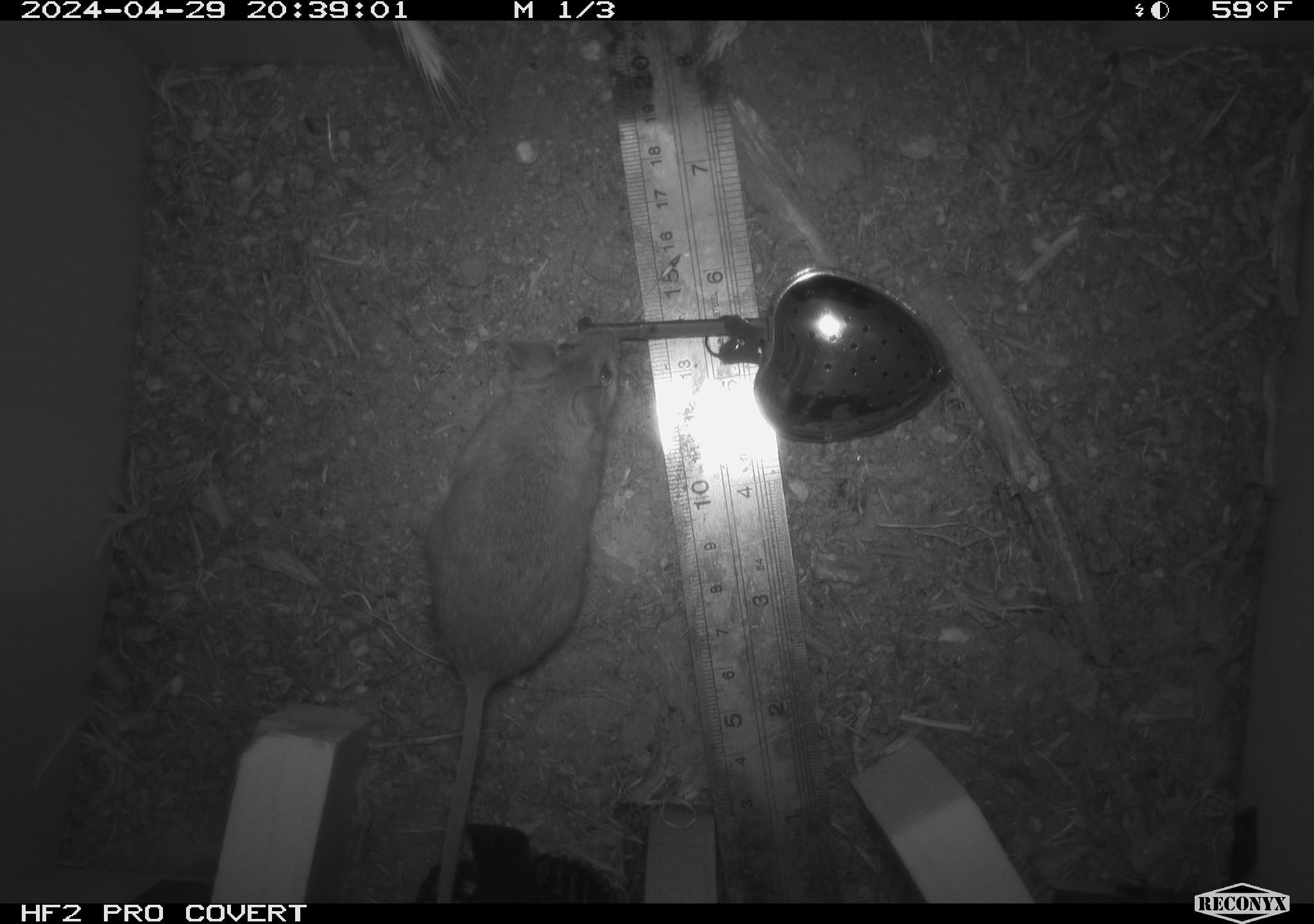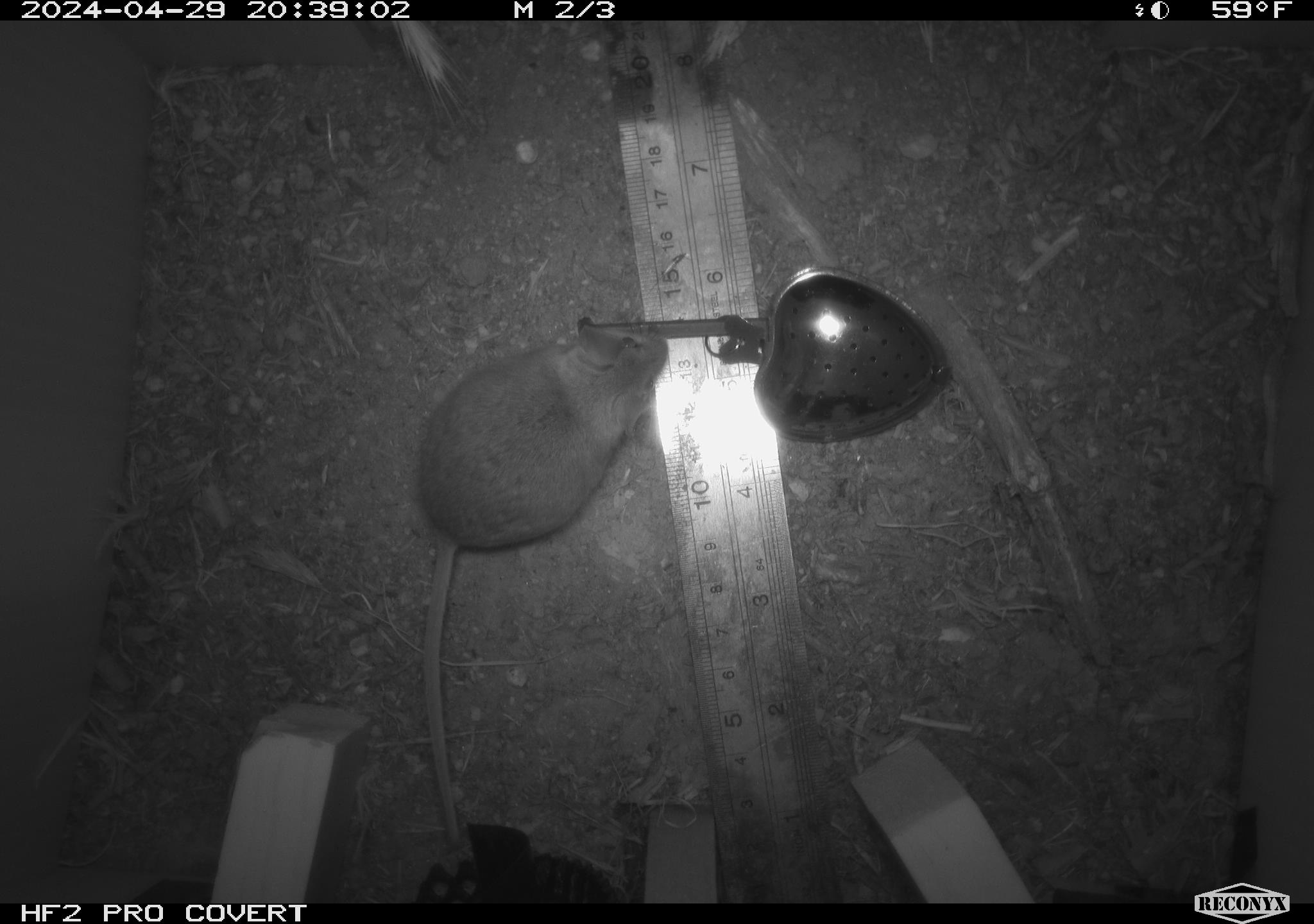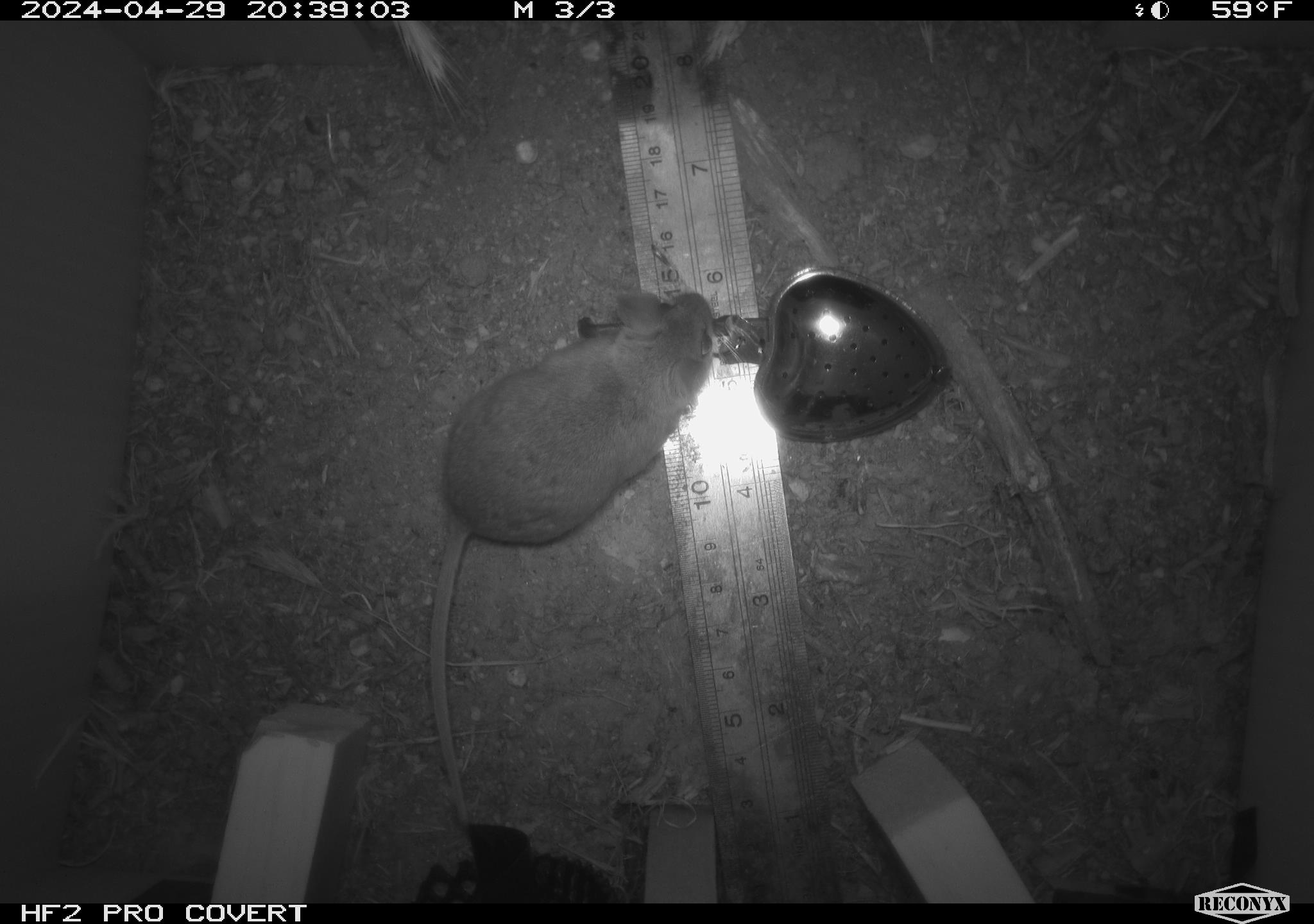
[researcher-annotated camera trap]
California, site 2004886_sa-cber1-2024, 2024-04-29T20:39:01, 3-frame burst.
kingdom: Animalia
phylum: Chordata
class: Mammalia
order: Rodentia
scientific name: Rodentia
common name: mouse species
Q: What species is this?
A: Mouse species (Rodentia).